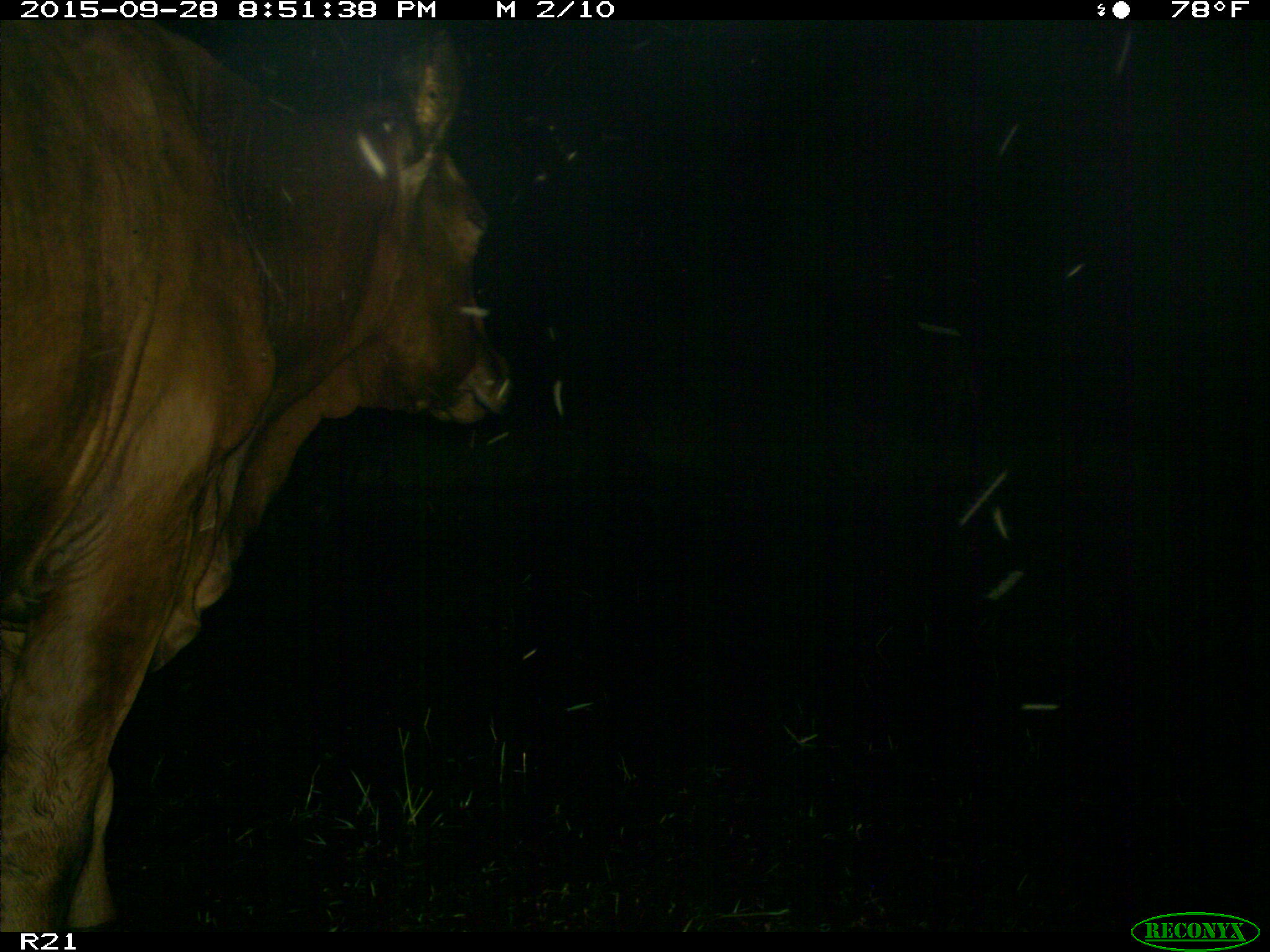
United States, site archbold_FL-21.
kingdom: Animalia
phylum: Chordata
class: Mammalia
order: Artiodactyla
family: Bovidae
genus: Bos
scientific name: Bos taurus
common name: domestic cow